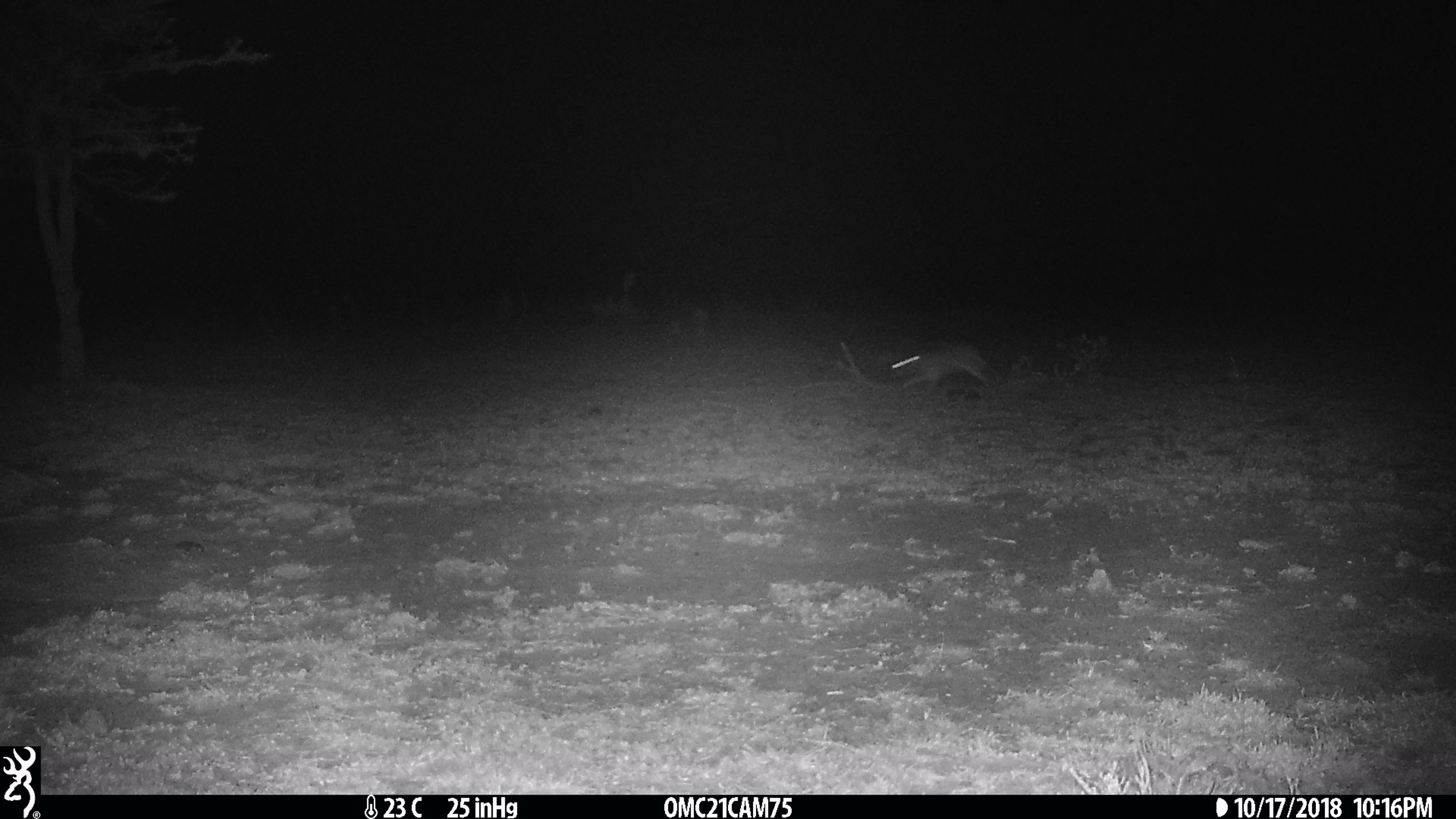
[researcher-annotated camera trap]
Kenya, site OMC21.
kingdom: Animalia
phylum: Chordata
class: Mammalia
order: Lagomorpha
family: Leporidae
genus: Lepus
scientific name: Lepus capensis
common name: cape hare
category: hare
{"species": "hare (cape hare) (Lepus capensis)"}